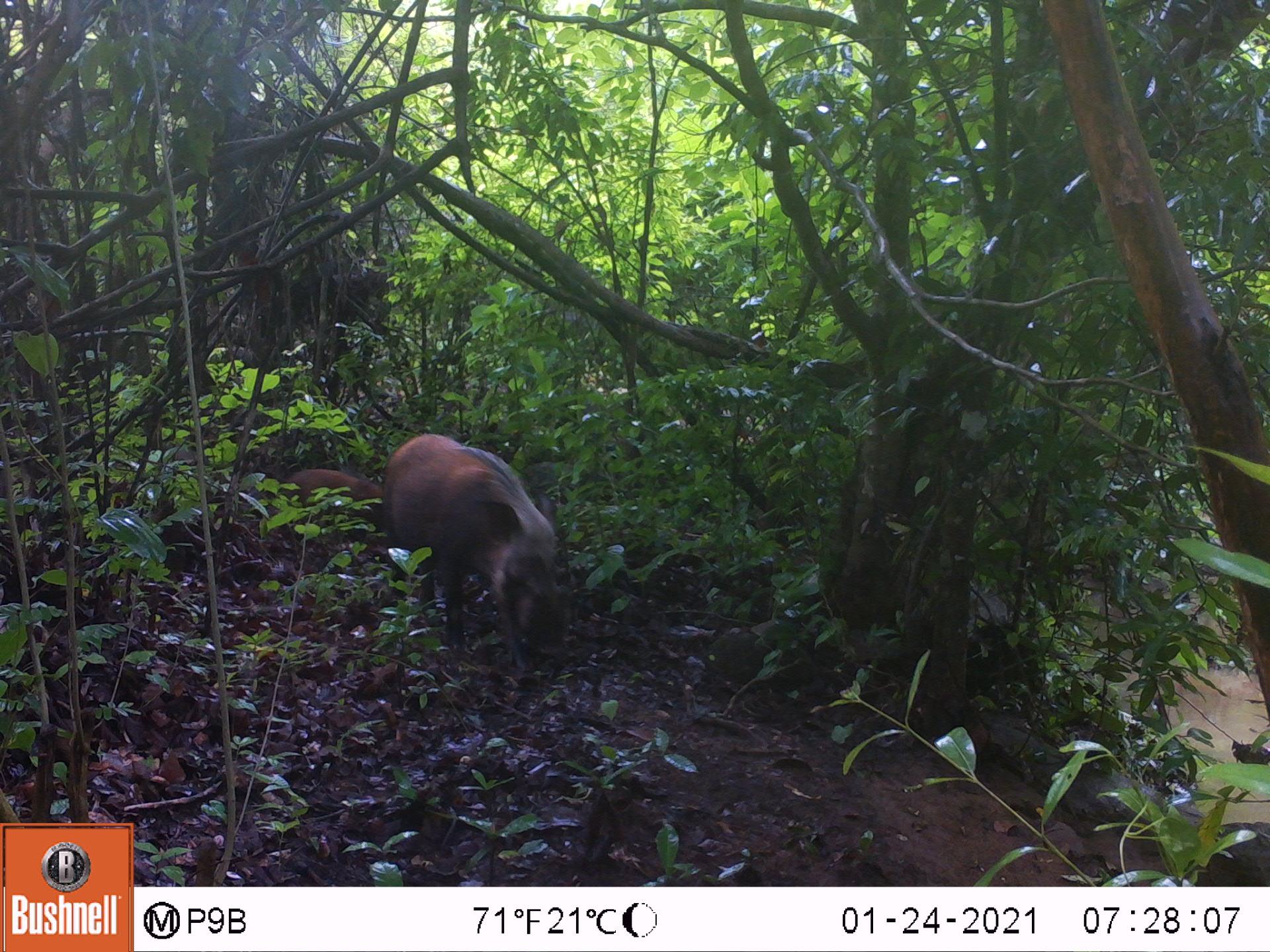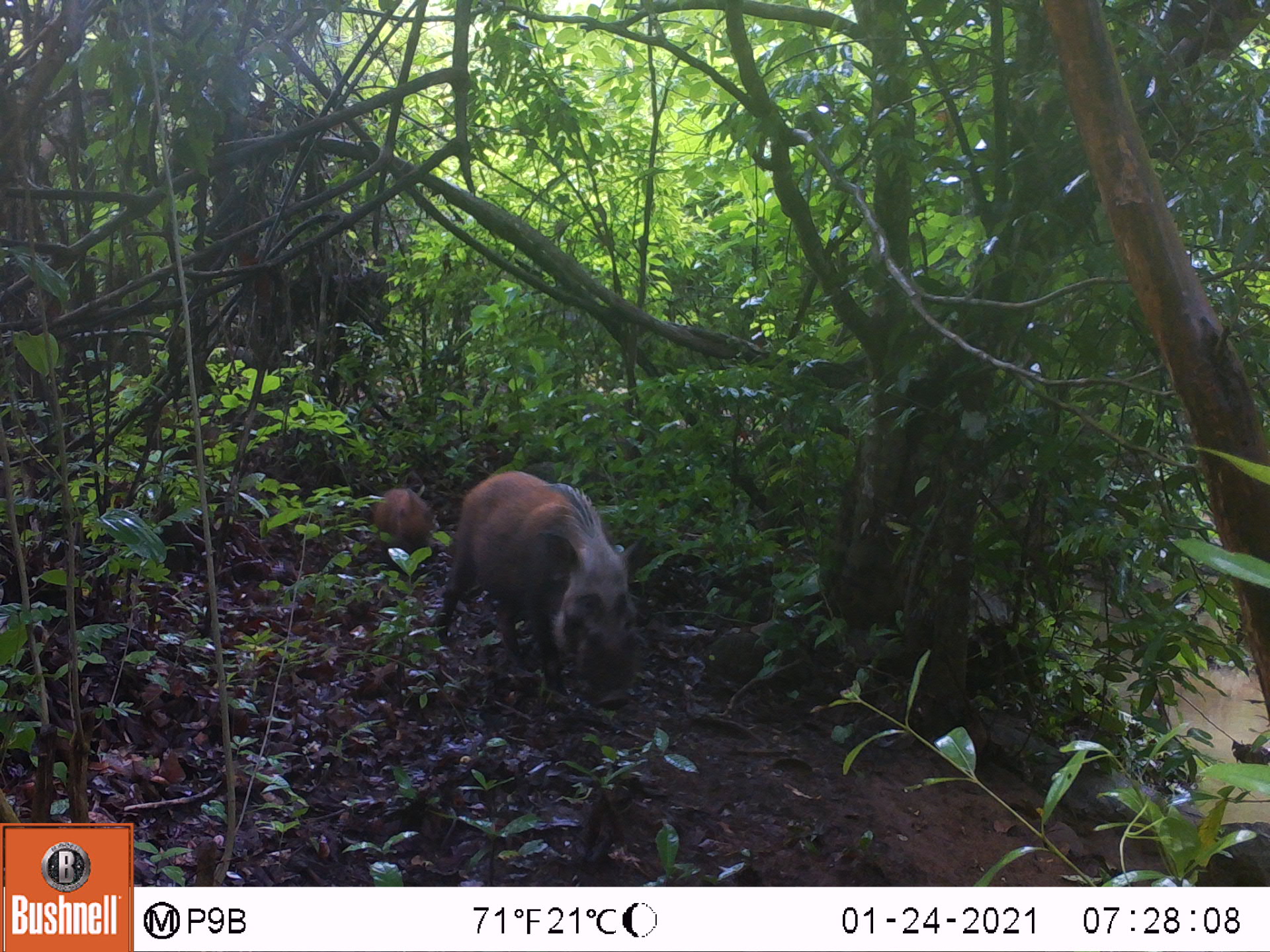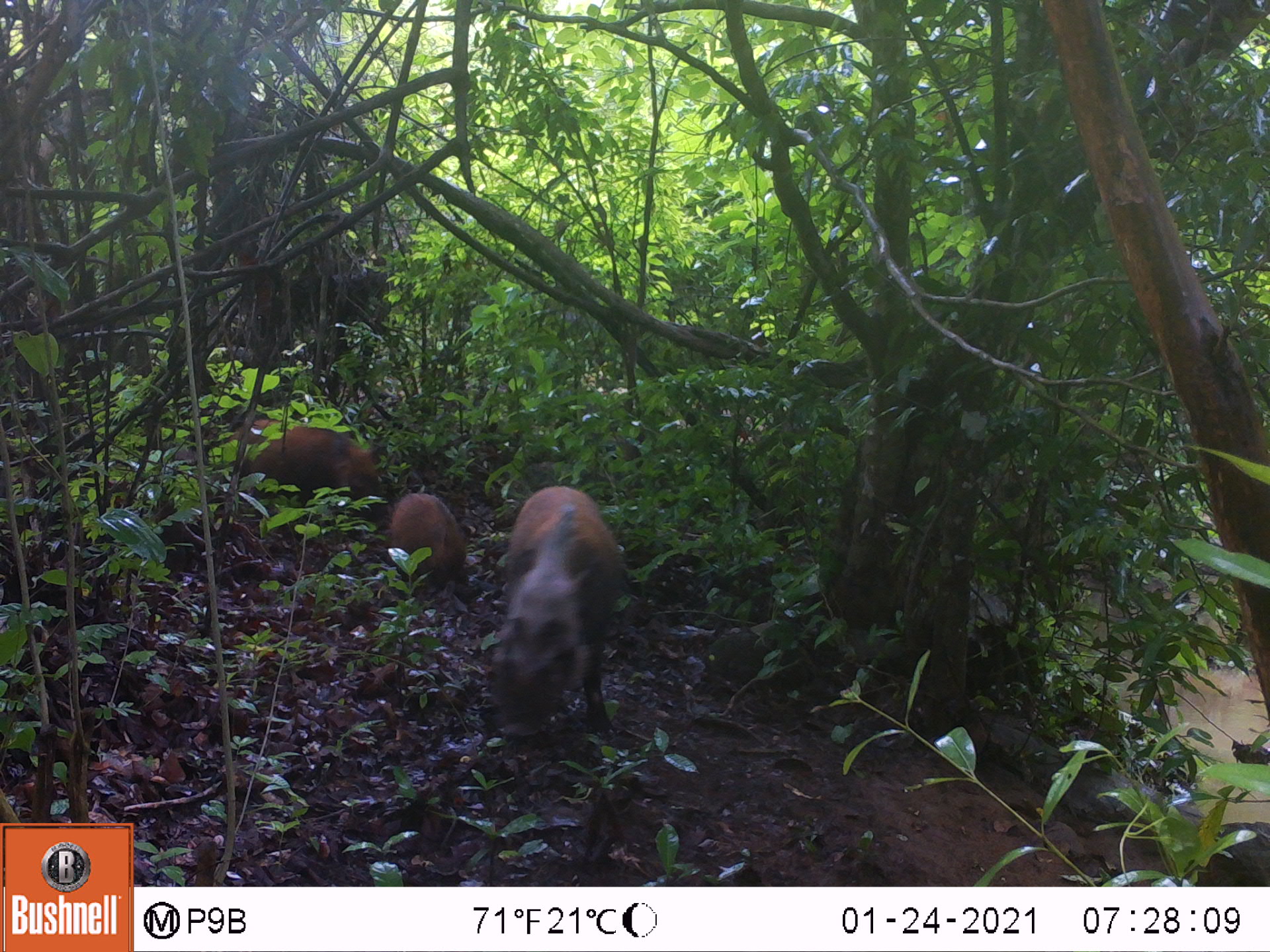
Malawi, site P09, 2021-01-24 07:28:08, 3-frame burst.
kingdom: Animalia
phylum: Chordata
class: Mammalia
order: Artiodactyla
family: Suidae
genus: Potamochoerus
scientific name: Potamochoerus larvatus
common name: bushpig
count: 2